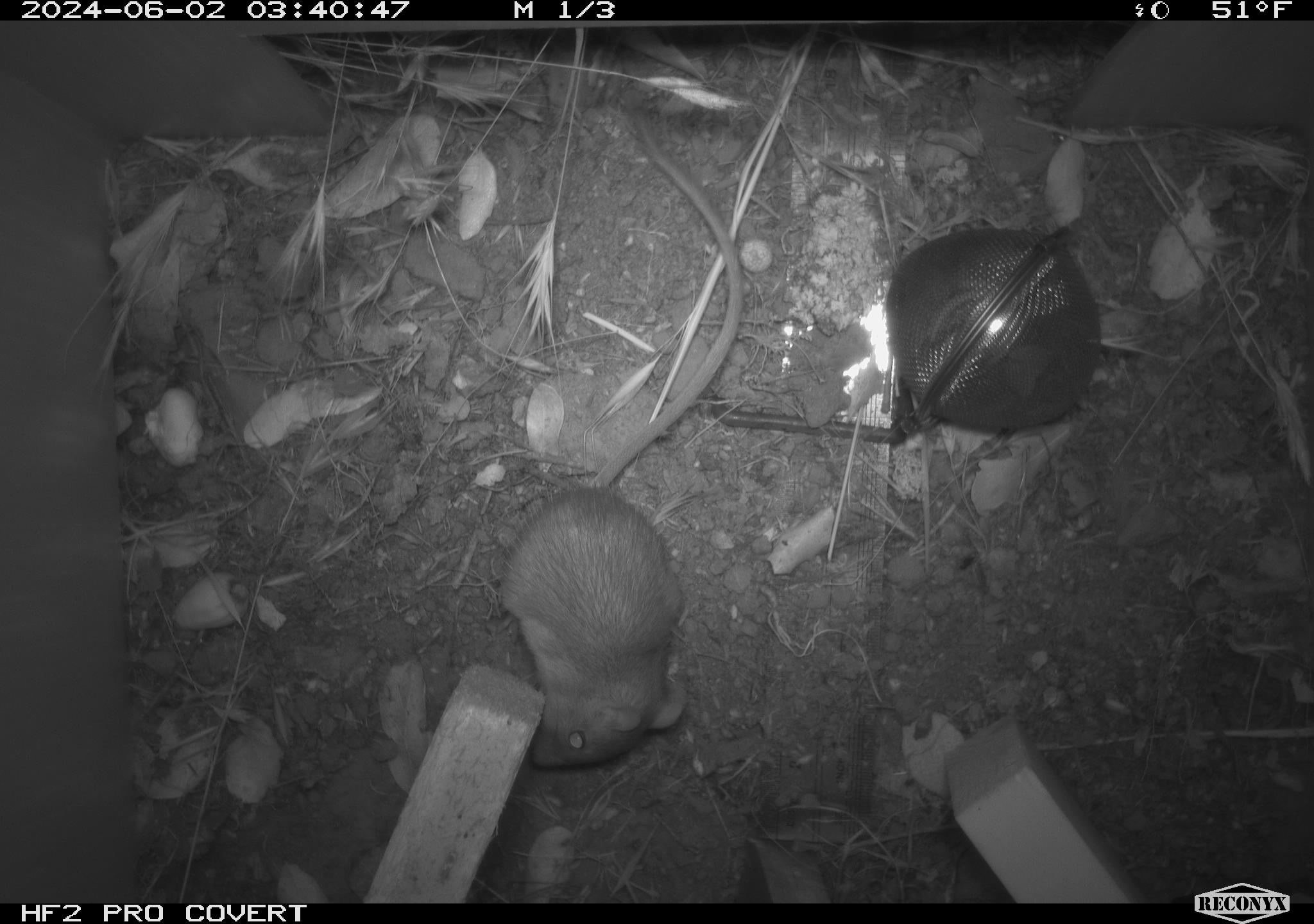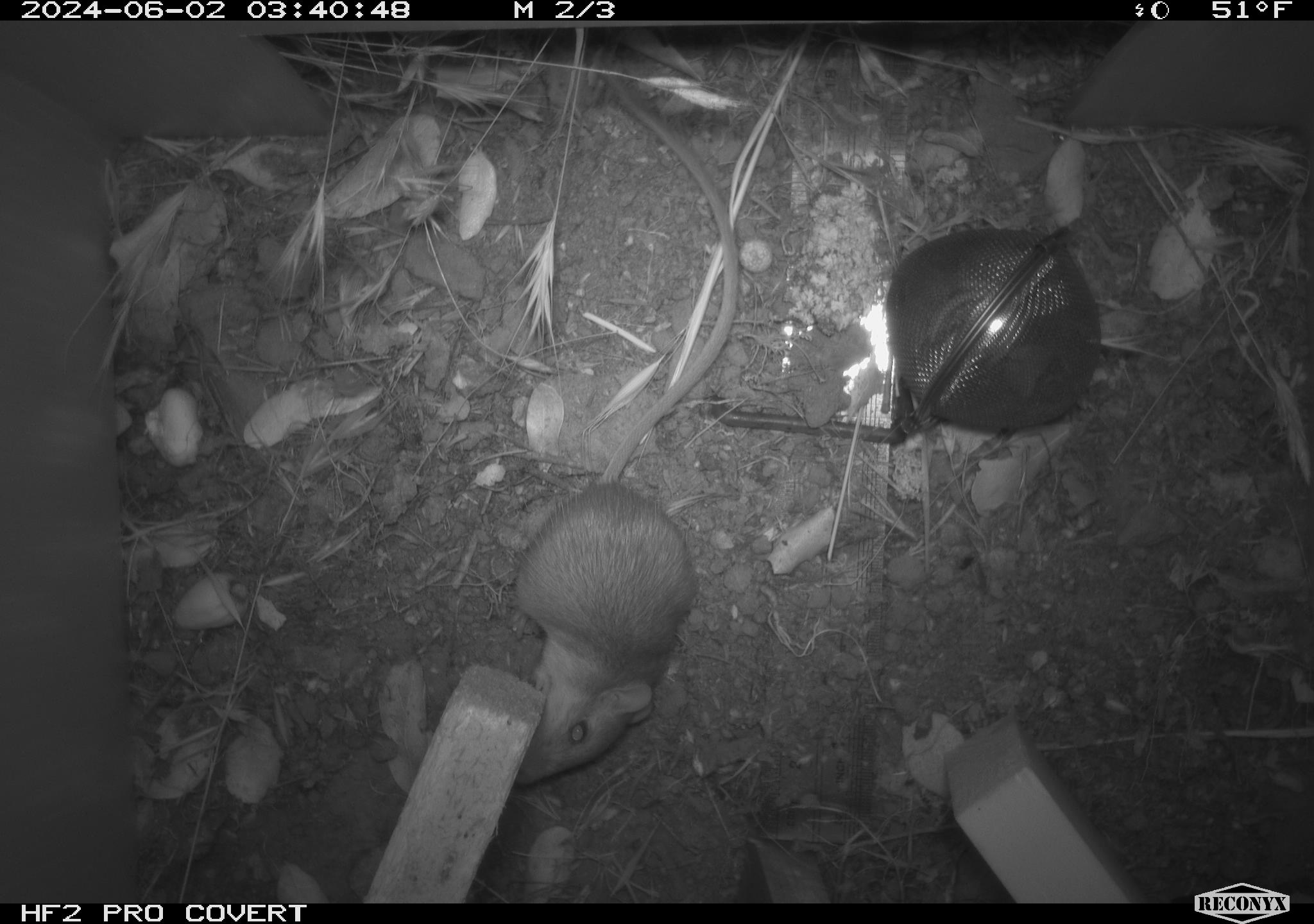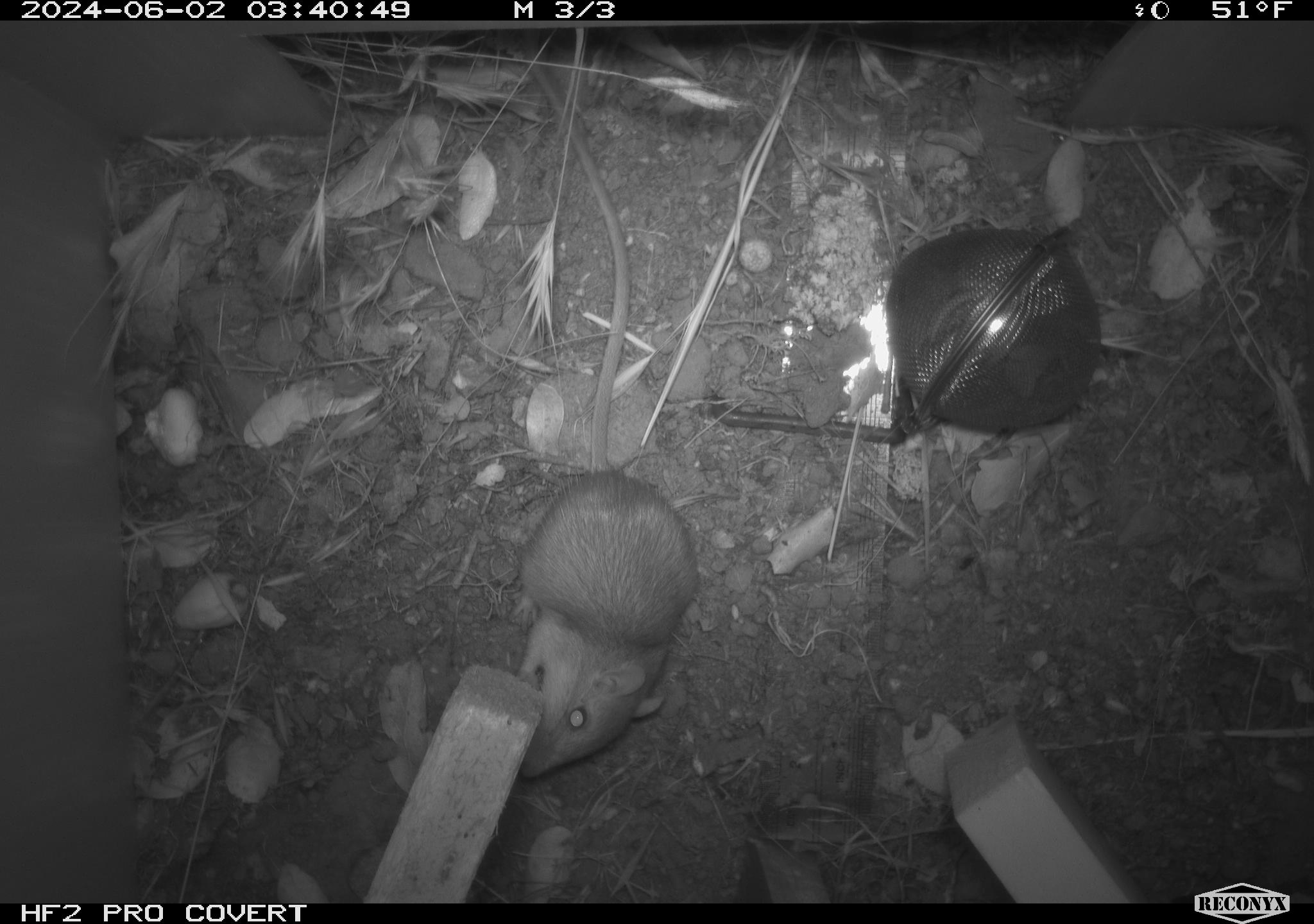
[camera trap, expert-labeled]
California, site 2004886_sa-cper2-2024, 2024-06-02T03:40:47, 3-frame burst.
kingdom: Animalia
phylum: Chordata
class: Mammalia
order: Rodentia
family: Heteromyidae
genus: Dipodomys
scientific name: Dipodomys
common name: kangaroo rats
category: dipodomys species